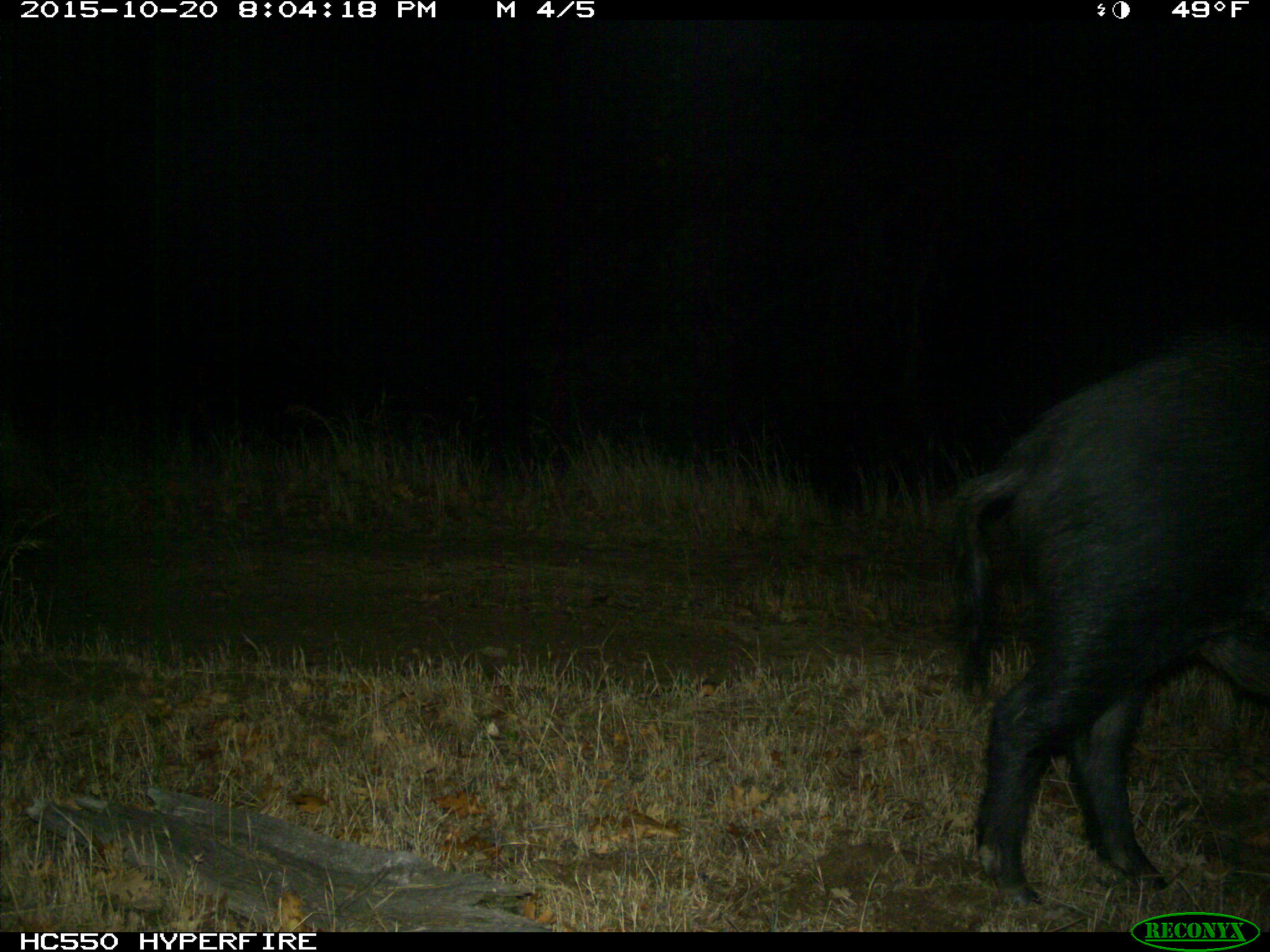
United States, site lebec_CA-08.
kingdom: Animalia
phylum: Chordata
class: Mammalia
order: Artiodactyla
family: Suidae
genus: Sus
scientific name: Sus scrofa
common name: wild boar